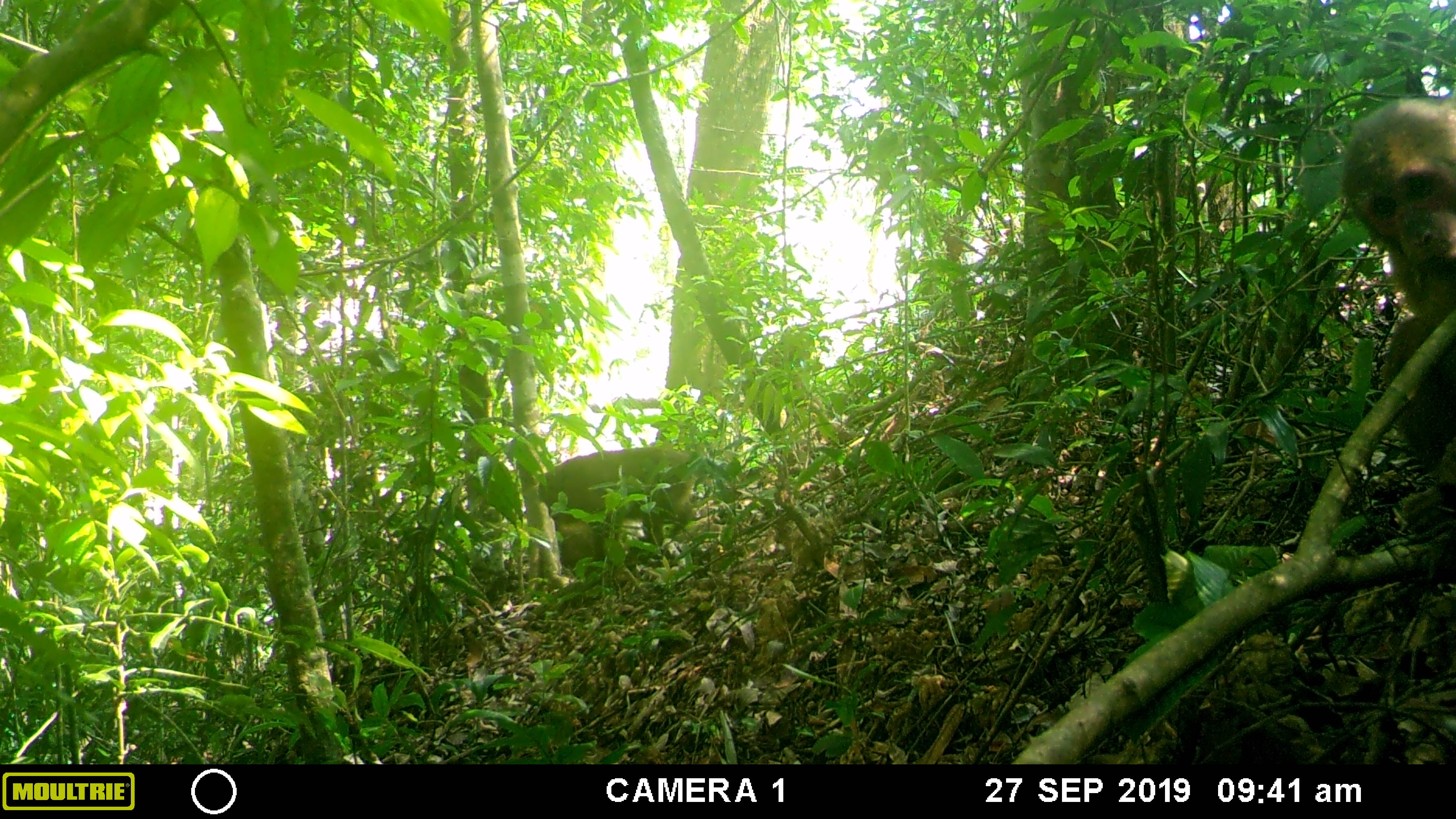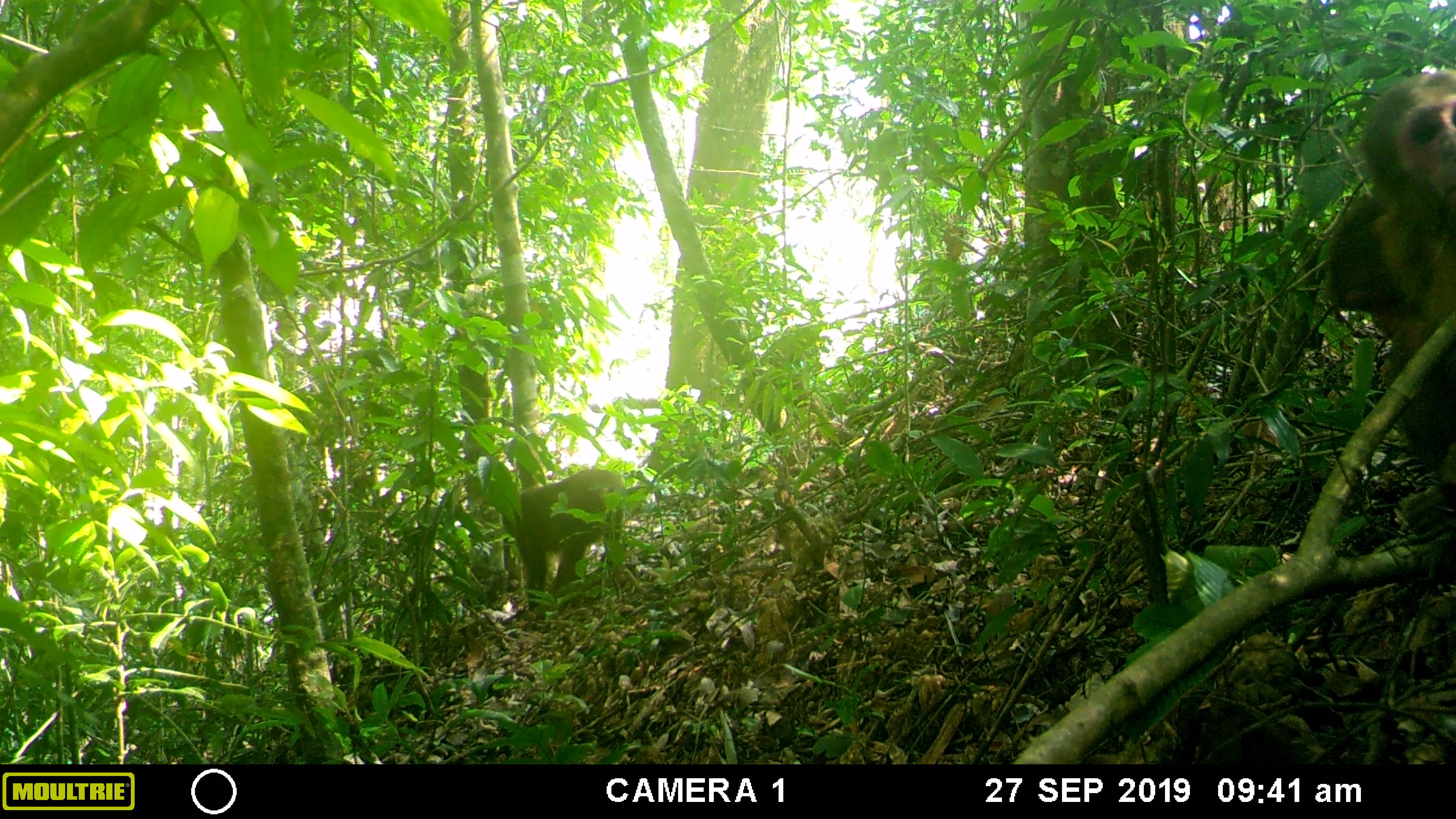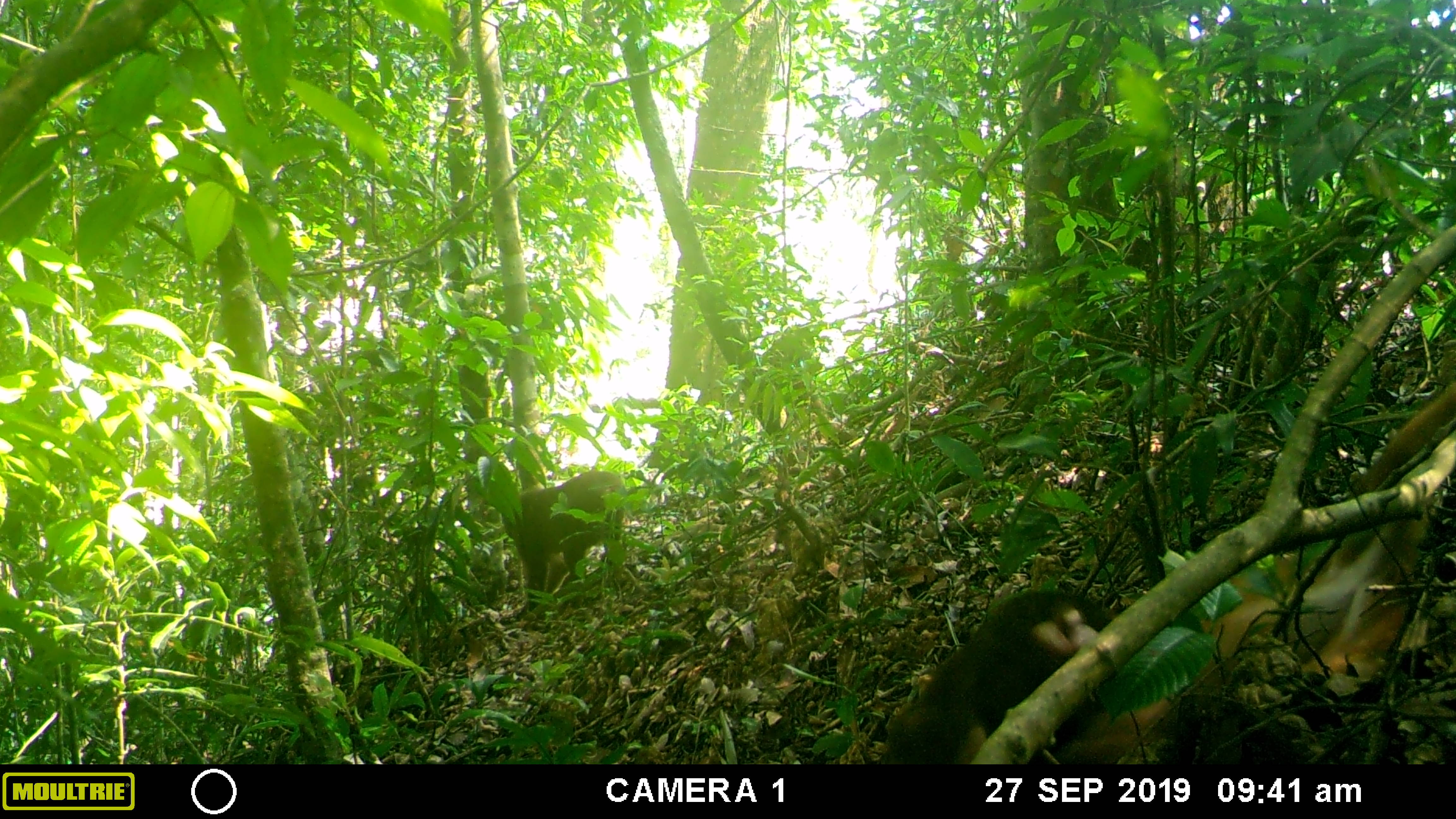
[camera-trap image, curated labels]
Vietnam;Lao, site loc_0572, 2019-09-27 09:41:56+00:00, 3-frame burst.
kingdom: Animalia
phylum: Chordata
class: Mammalia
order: Primates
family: Cercopithecidae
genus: Macaca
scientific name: Macaca arctoides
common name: stump-tailed macaque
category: stump tailed macaque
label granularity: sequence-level